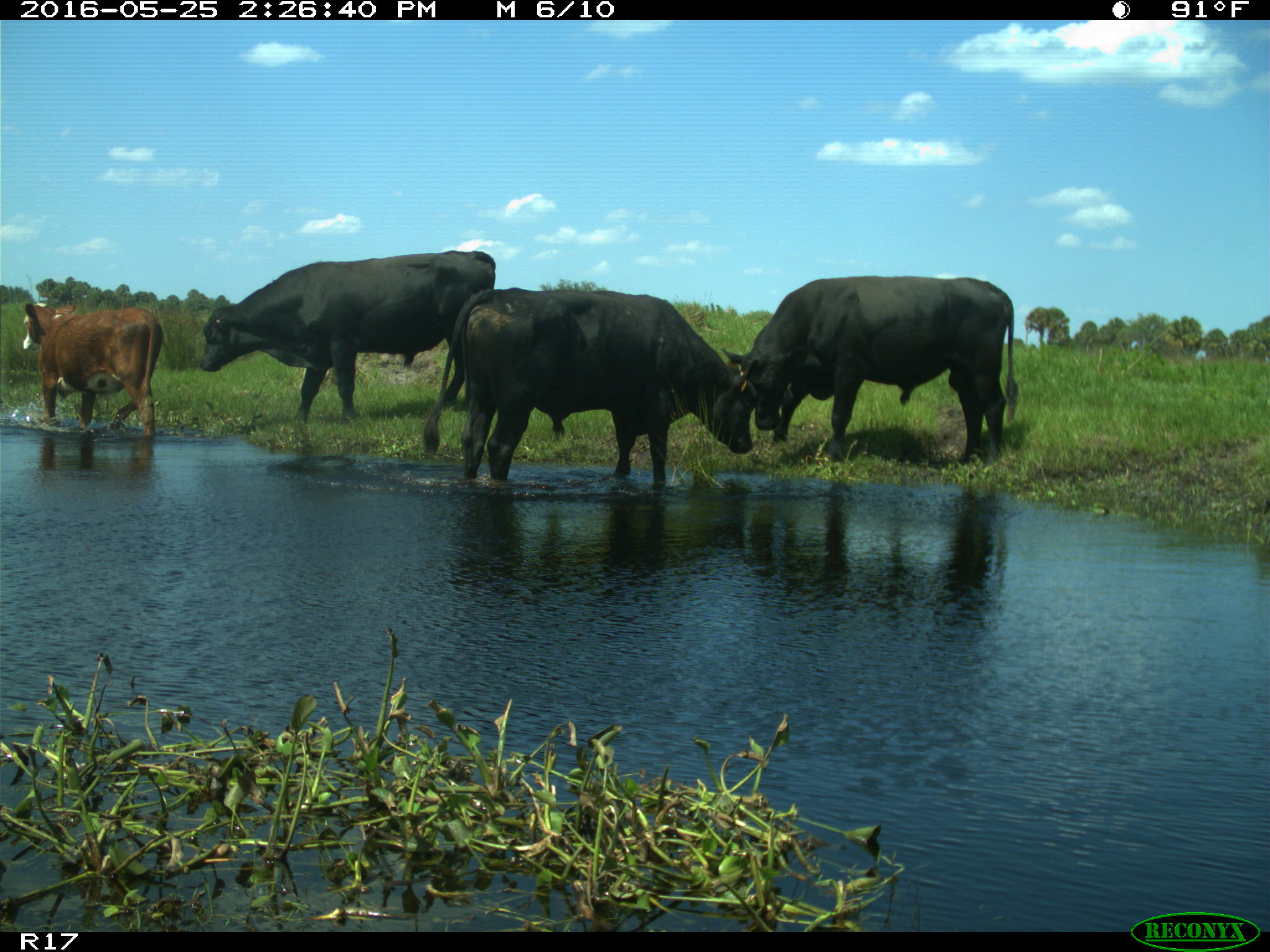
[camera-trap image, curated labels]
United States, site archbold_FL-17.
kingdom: Animalia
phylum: Chordata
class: Mammalia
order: Artiodactyla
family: Bovidae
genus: Bos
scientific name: Bos taurus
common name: domestic cow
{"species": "Bos taurus (domestic cow)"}